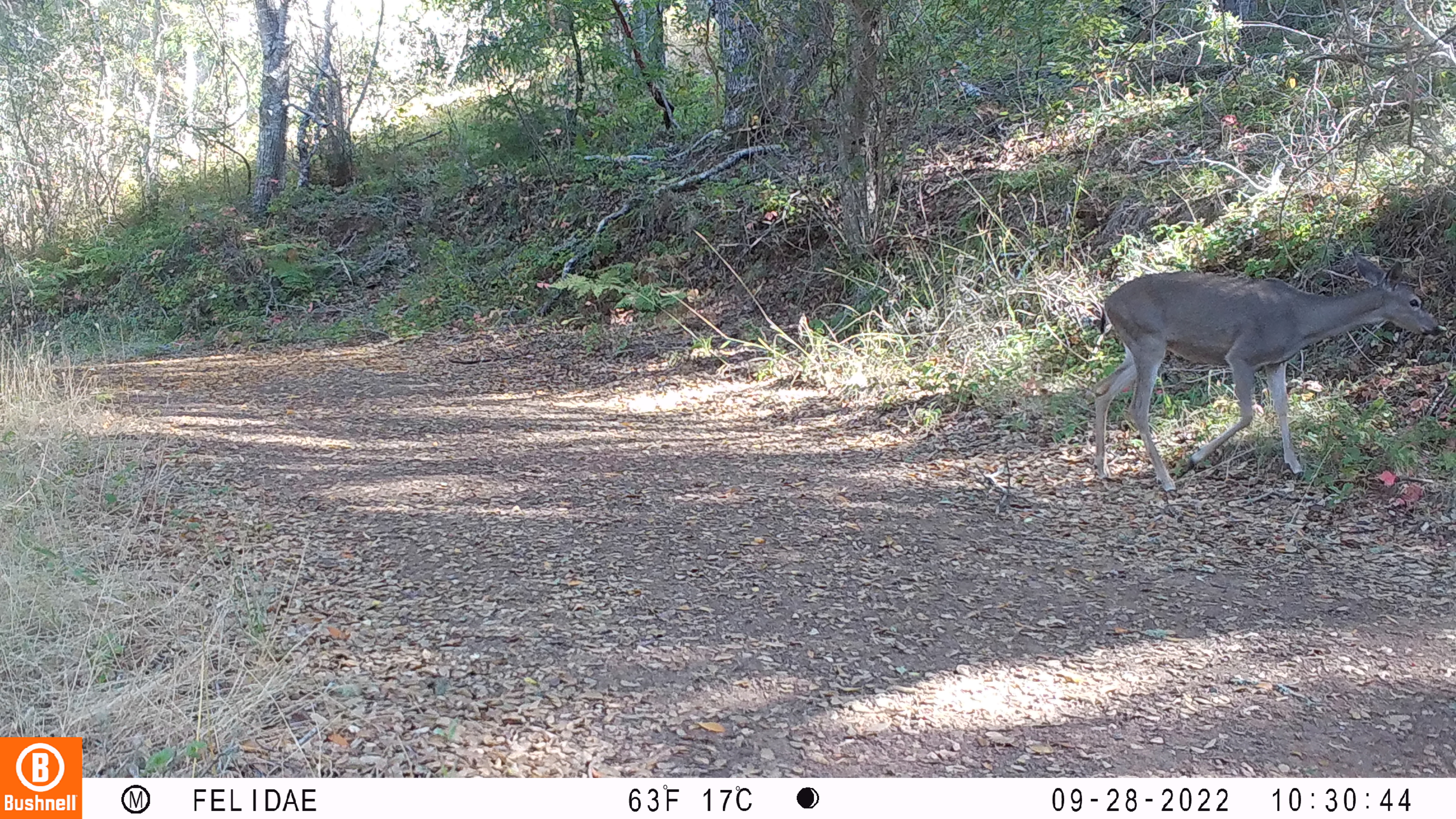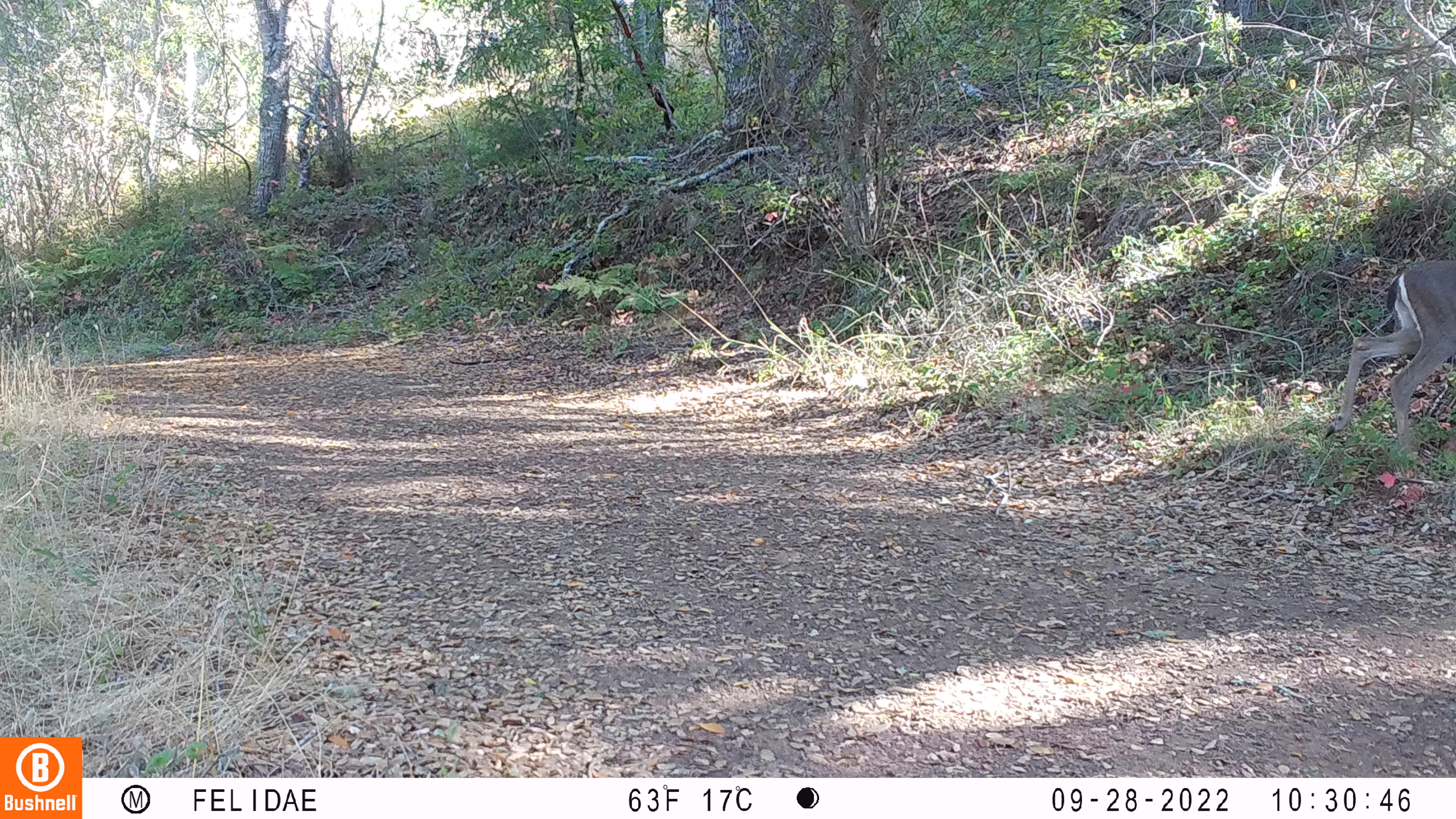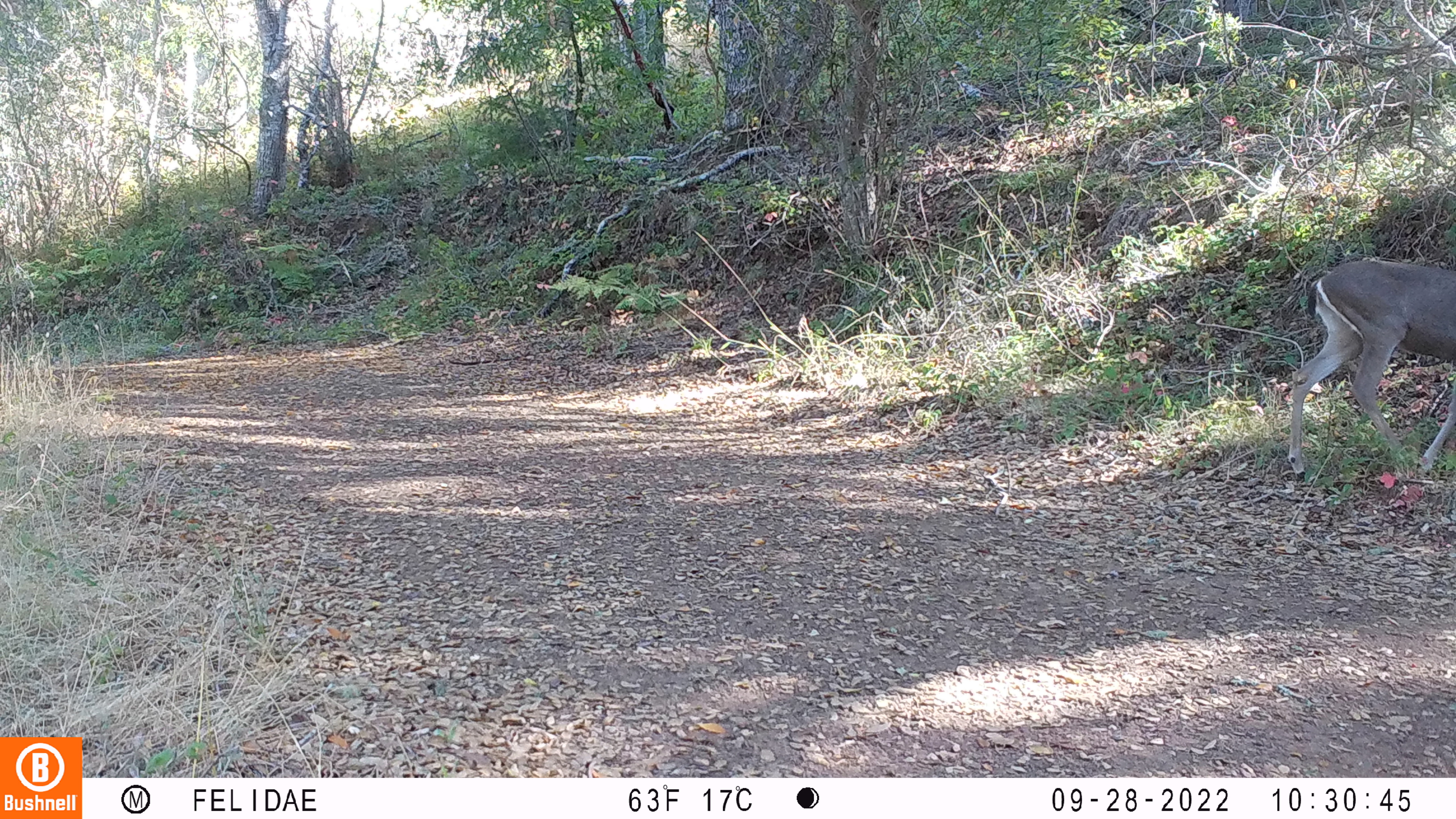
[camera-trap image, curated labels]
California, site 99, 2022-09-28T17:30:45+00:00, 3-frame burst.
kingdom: Animalia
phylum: Chordata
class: Mammalia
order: Artiodactyla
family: Cervidae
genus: Odocoileus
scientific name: Odocoileus hemionus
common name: mule deer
Mule deer (Odocoileus hemionus).